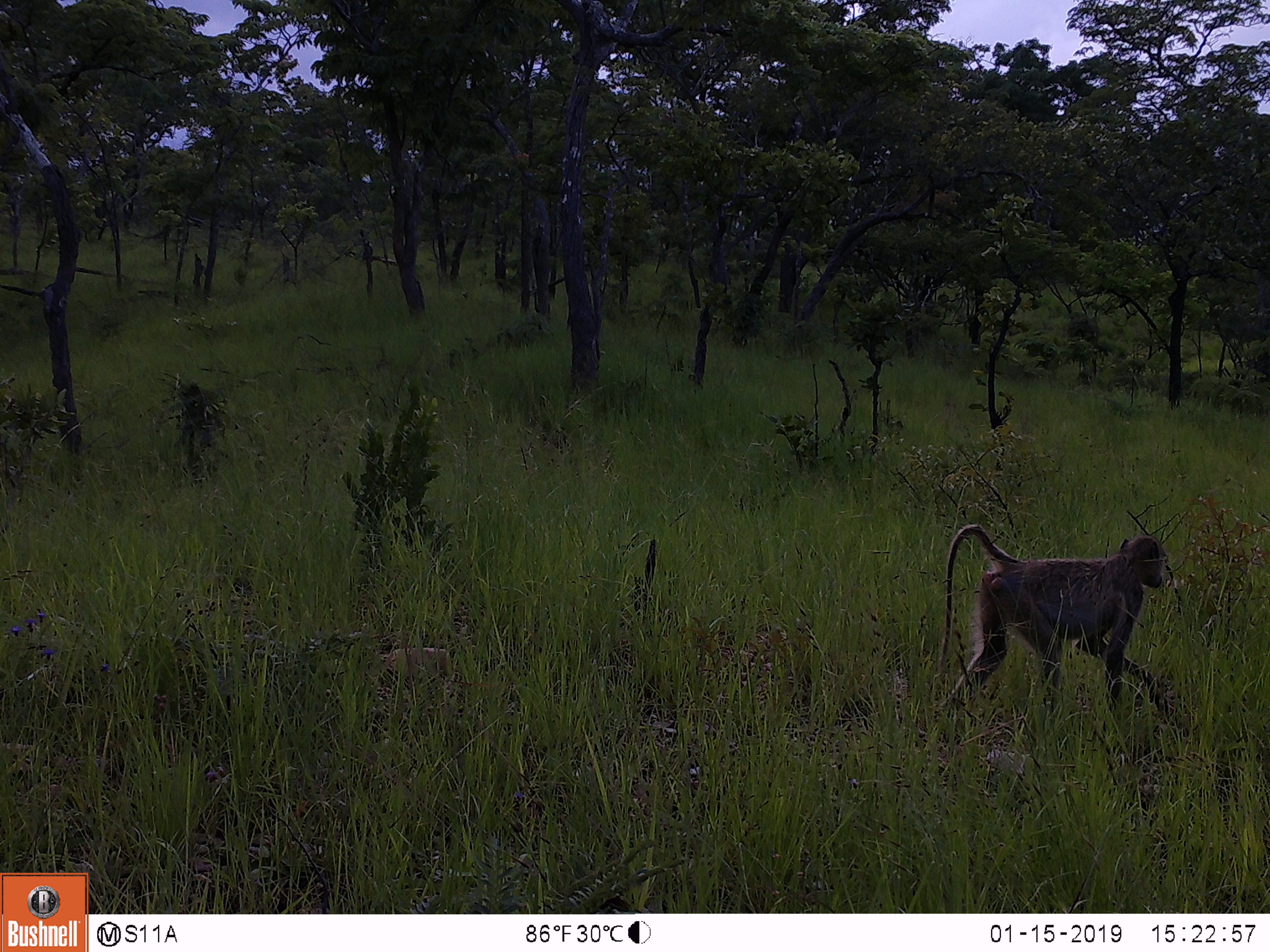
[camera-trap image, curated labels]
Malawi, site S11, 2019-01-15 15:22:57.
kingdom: Animalia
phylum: Chordata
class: Mammalia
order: Primates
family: Cercopithecidae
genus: Papio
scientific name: Papio cynocephalus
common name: yellow baboon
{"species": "yellow baboon (Papio cynocephalus)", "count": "1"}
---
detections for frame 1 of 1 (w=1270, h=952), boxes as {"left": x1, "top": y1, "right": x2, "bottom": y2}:
yellow baboon: {"left": 924, "top": 512, "right": 1209, "bottom": 767}